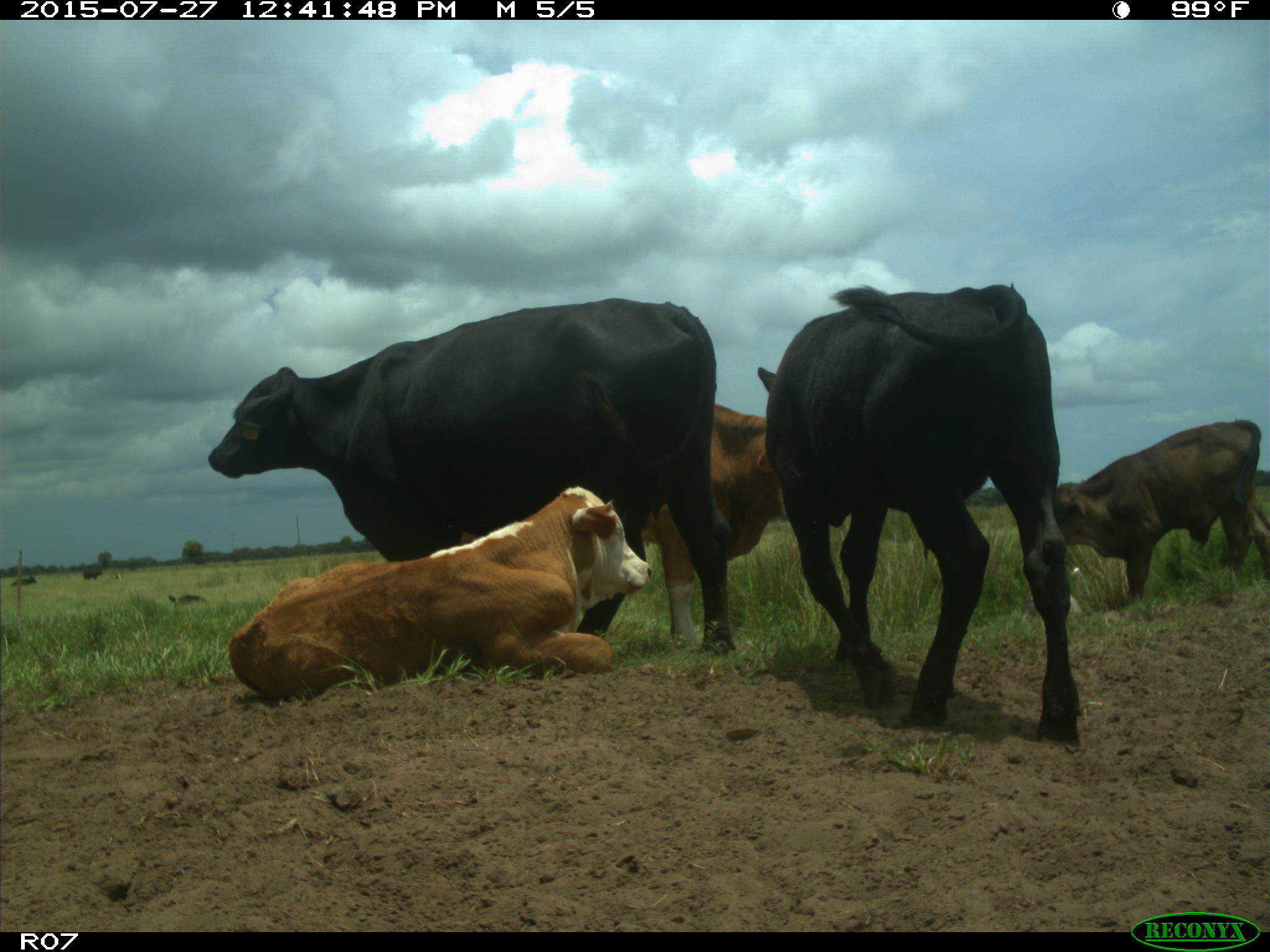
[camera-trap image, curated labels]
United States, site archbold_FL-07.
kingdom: Animalia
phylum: Chordata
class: Mammalia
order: Artiodactyla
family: Bovidae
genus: Bos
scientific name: Bos taurus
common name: domestic cow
Bos taurus (domestic cow).